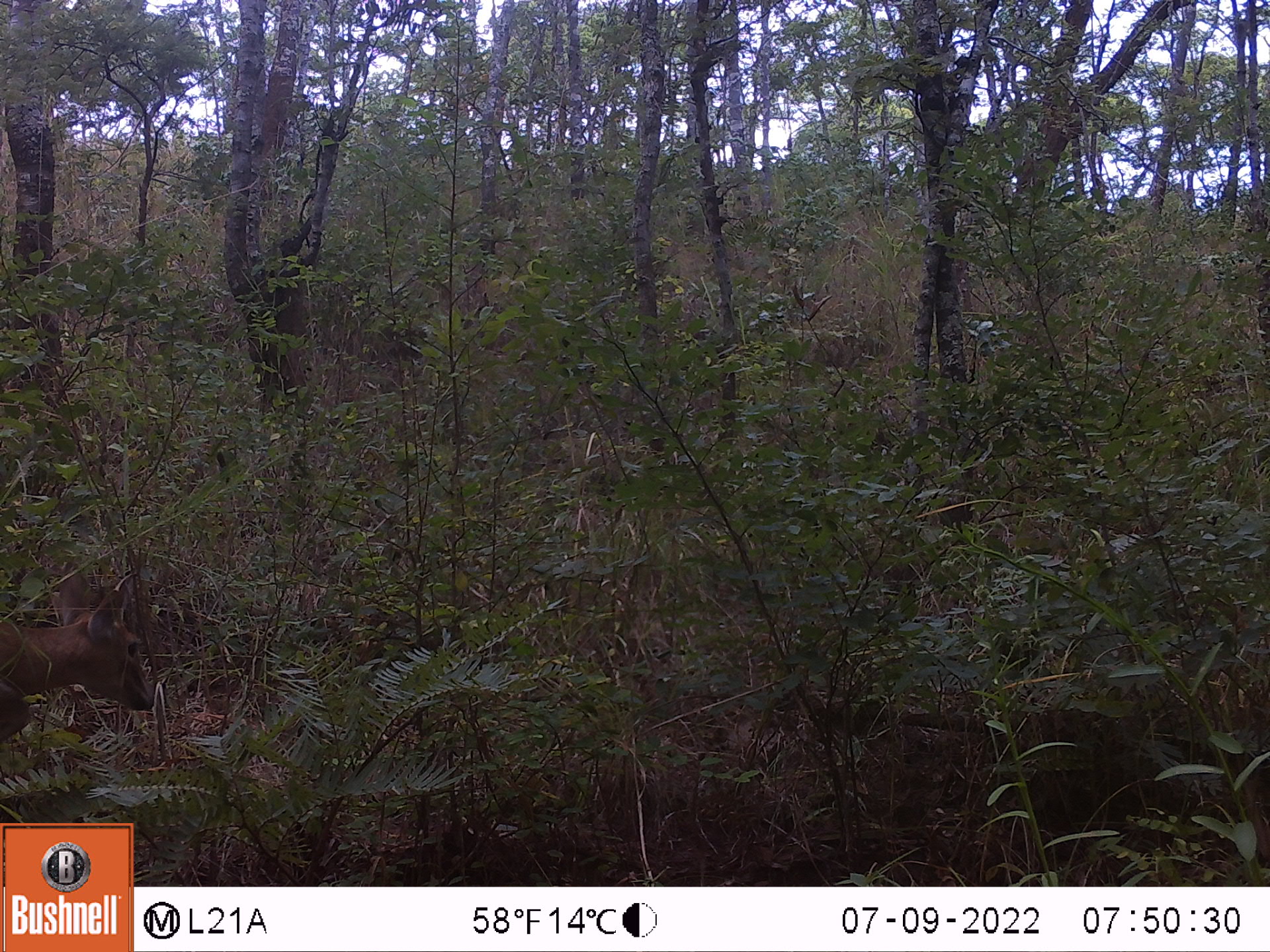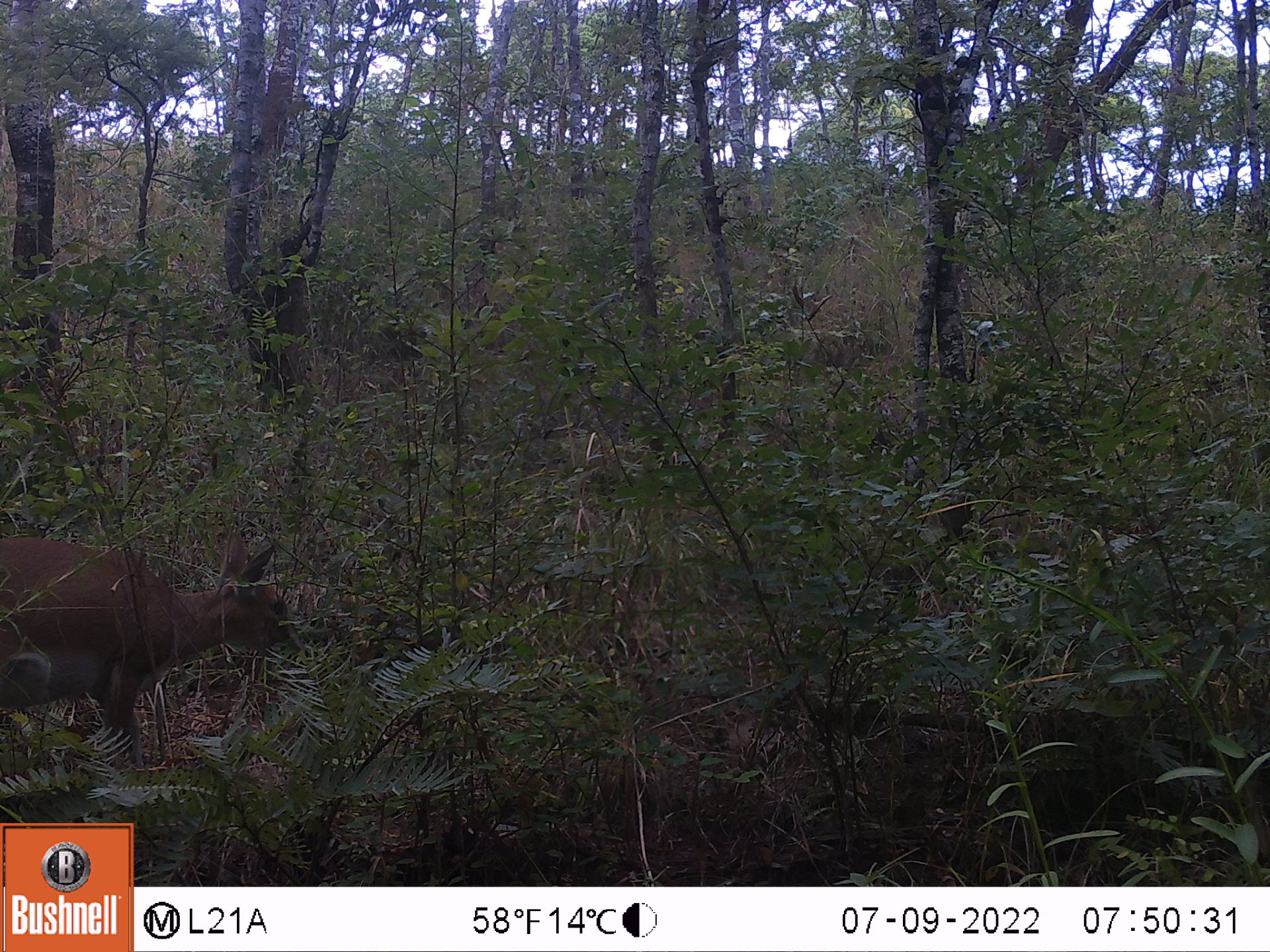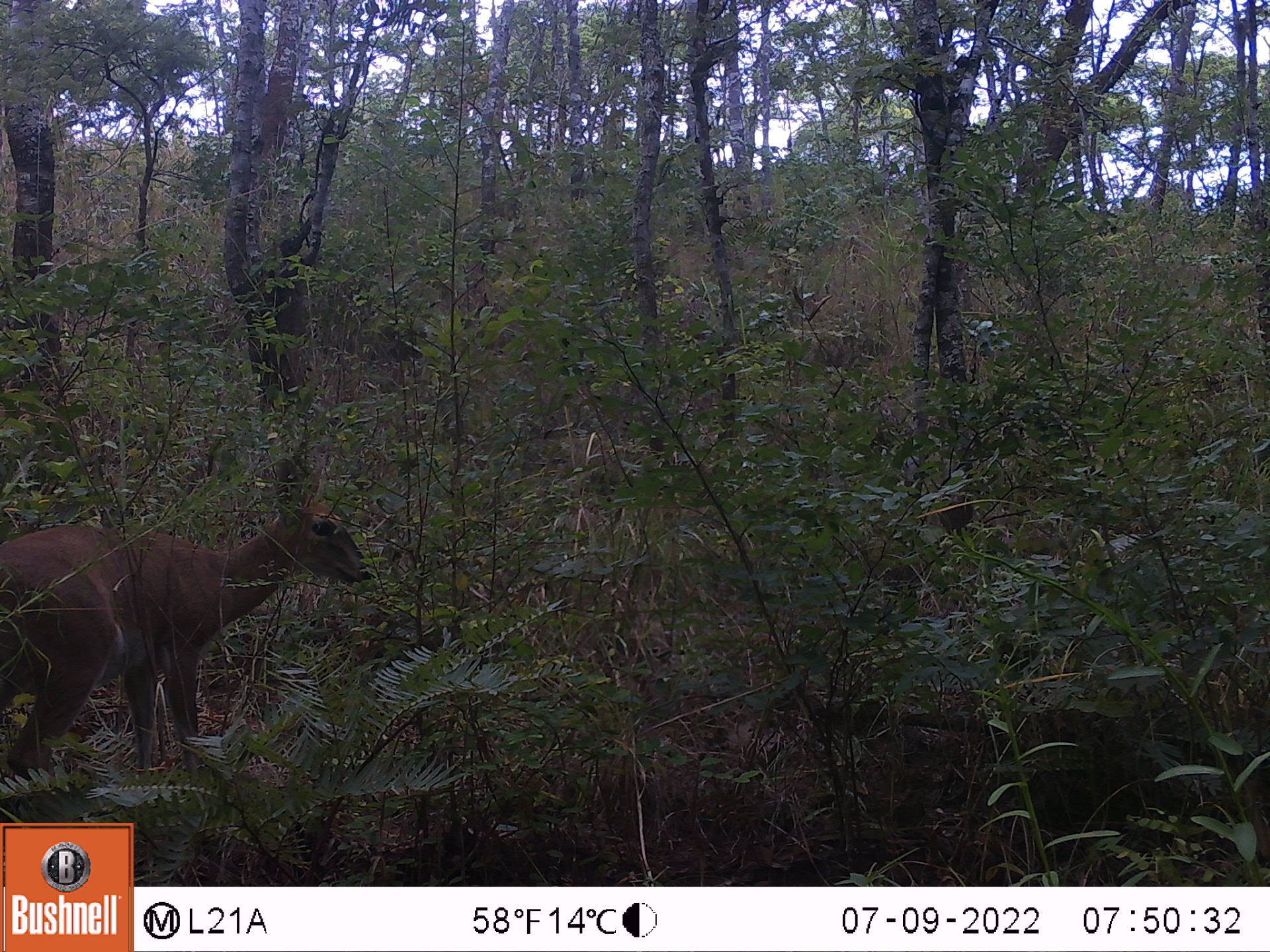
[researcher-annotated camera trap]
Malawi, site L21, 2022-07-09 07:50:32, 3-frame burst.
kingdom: Animalia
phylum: Chordata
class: Mammalia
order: Artiodactyla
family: Bovidae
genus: Sylvicapra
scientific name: Sylvicapra grimmia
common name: common duiker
Common duiker (Sylvicapra grimmia), count 1.